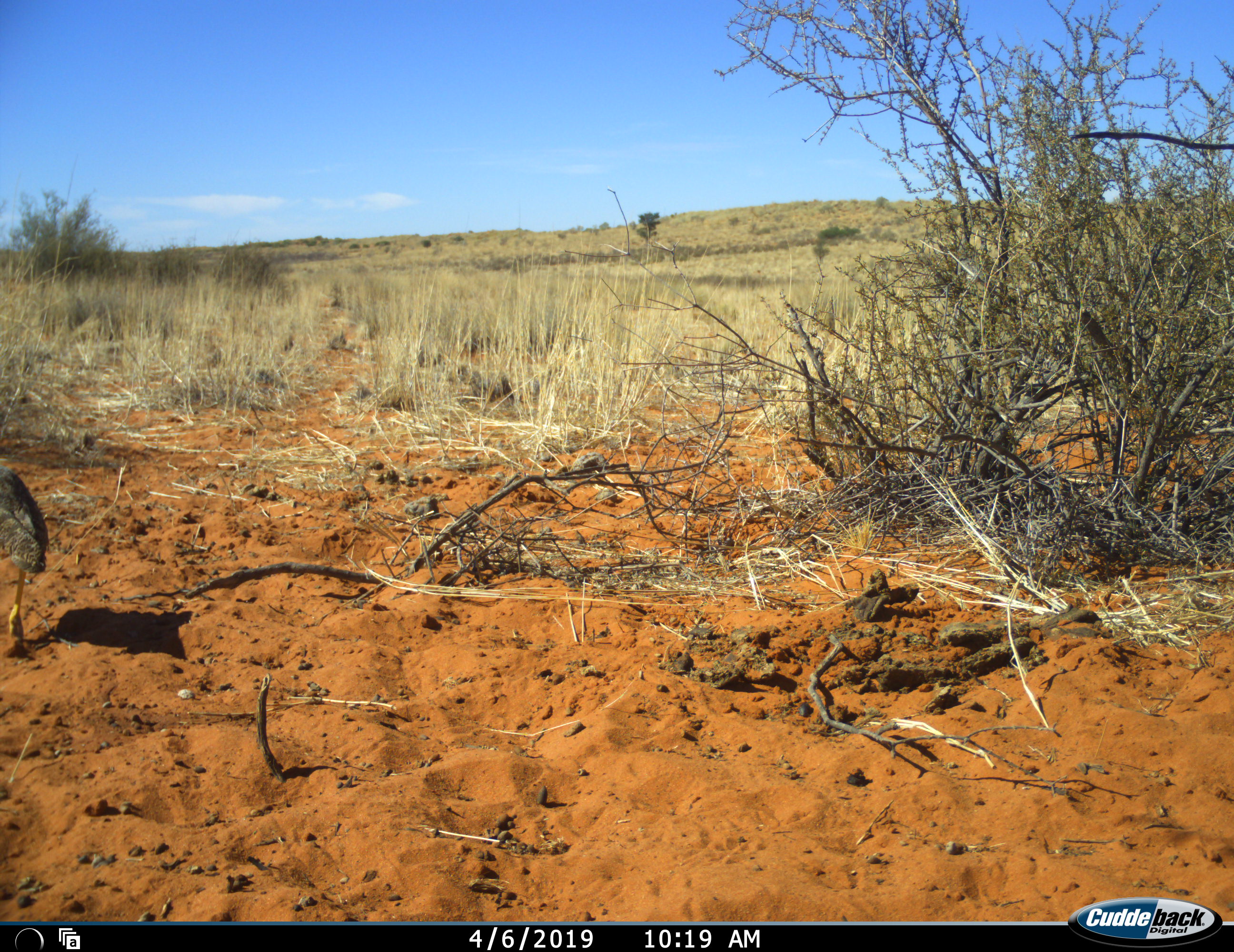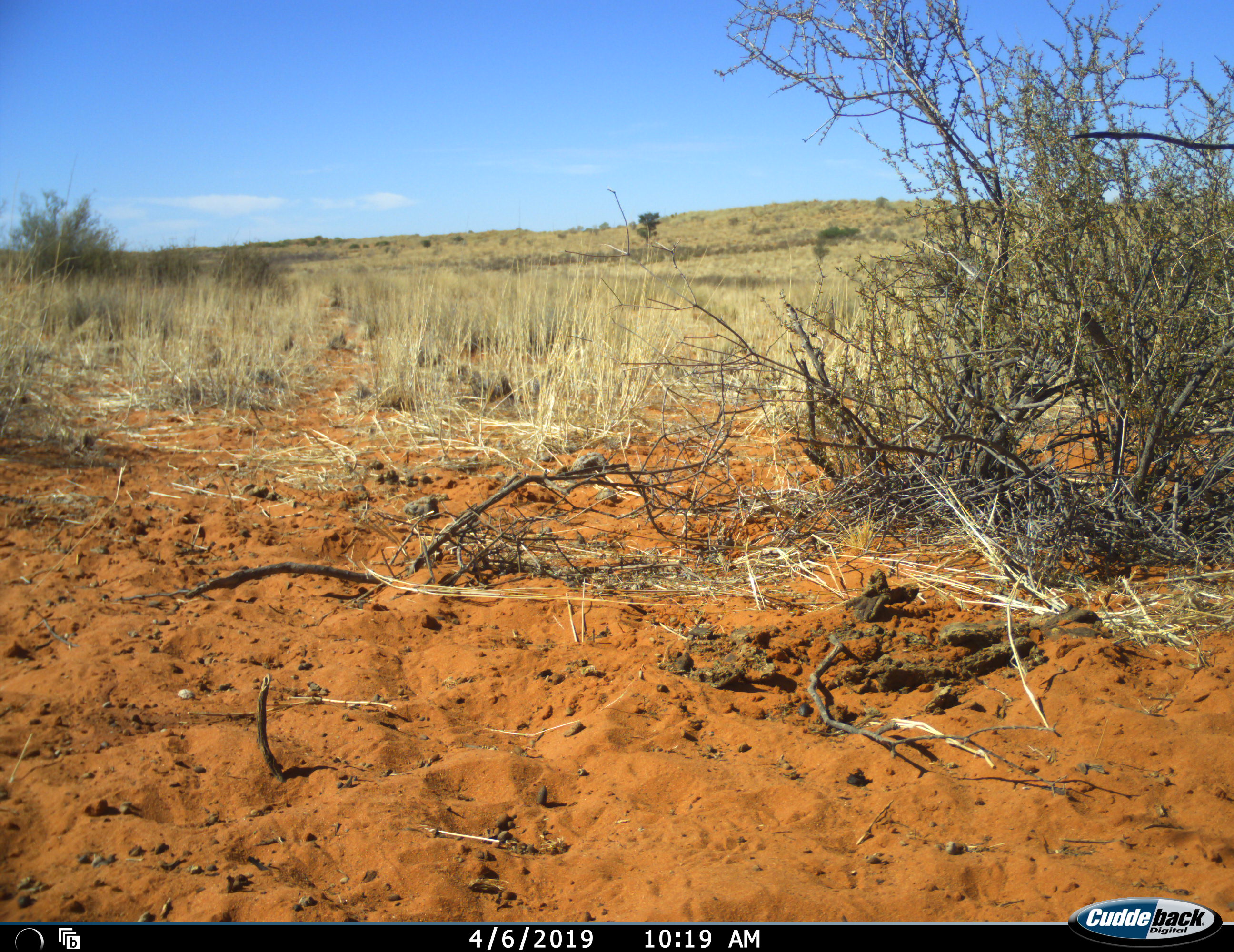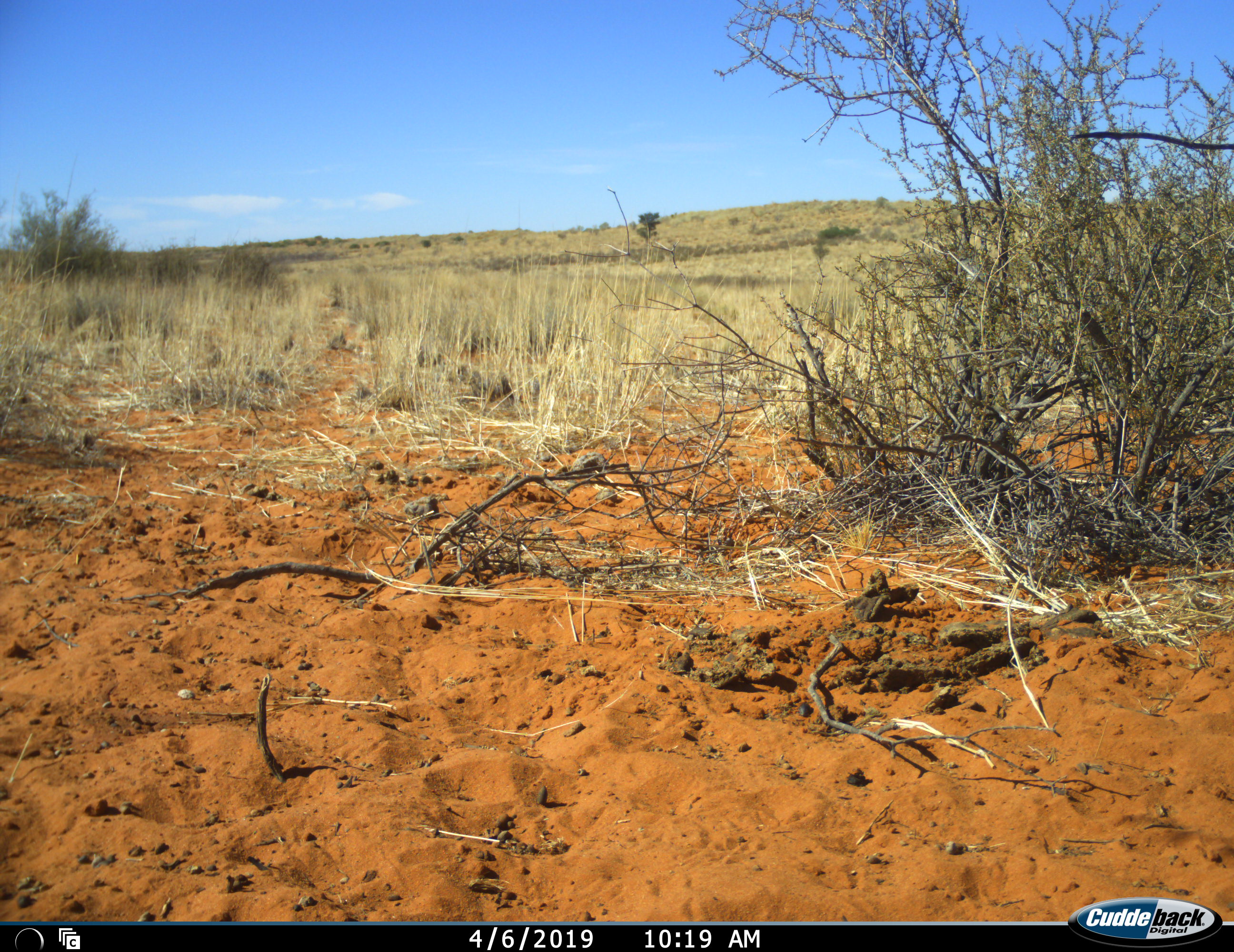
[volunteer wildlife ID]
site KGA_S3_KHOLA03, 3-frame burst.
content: unidentified animal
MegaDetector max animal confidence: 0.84